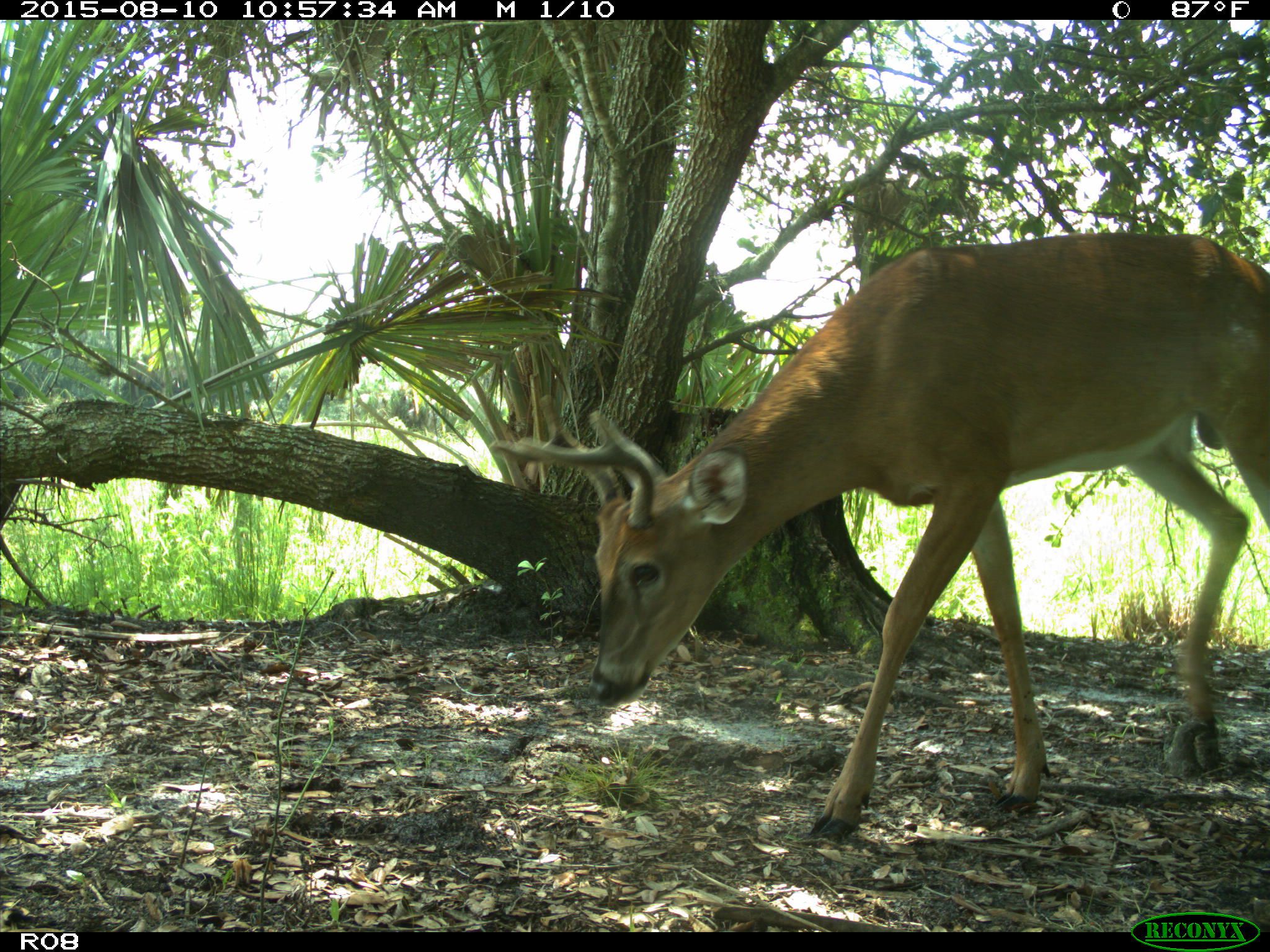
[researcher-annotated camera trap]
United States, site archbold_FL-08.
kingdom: Animalia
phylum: Chordata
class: Mammalia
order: Artiodactyla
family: Cervidae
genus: Odocoileus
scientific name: Odocoileus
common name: deer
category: unidentified deer